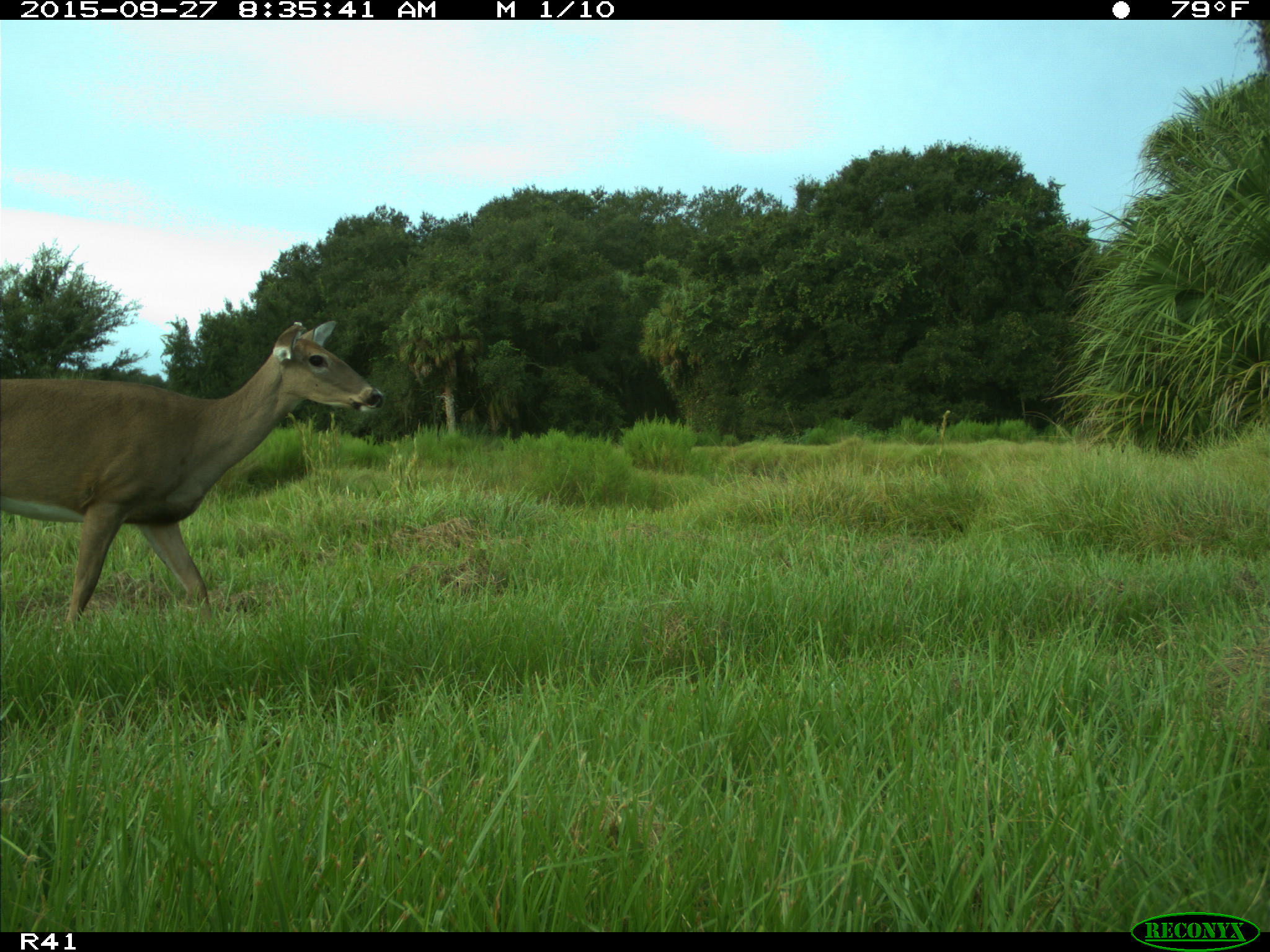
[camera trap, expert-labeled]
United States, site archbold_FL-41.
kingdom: Animalia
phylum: Chordata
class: Mammalia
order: Artiodactyla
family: Cervidae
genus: Odocoileus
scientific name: Odocoileus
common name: deer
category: unidentified deer